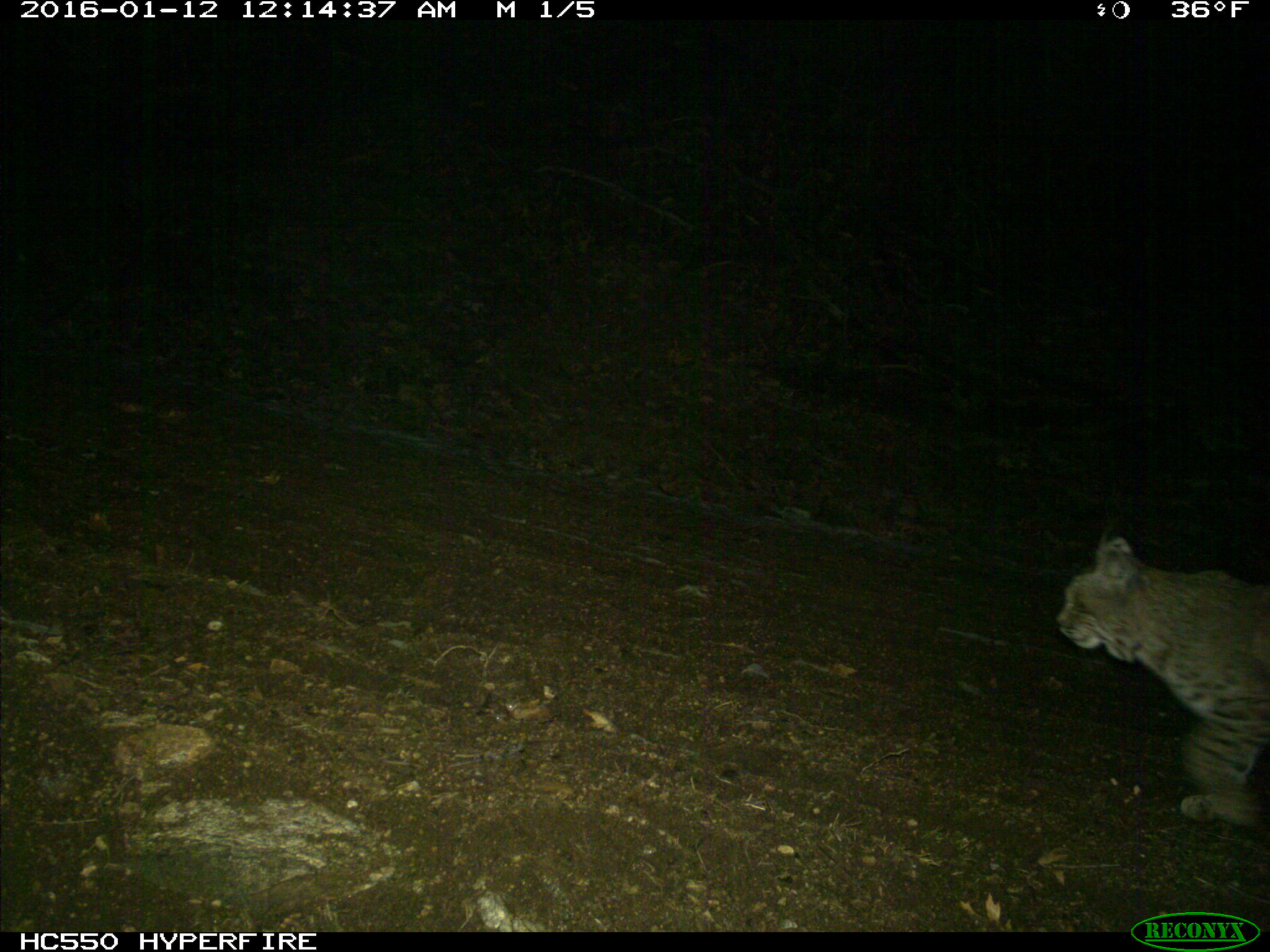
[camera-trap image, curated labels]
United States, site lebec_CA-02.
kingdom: Animalia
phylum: Chordata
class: Mammalia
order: Carnivora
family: Felidae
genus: Lynx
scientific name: Lynx rufus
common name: bobcat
Lynx rufus (bobcat).